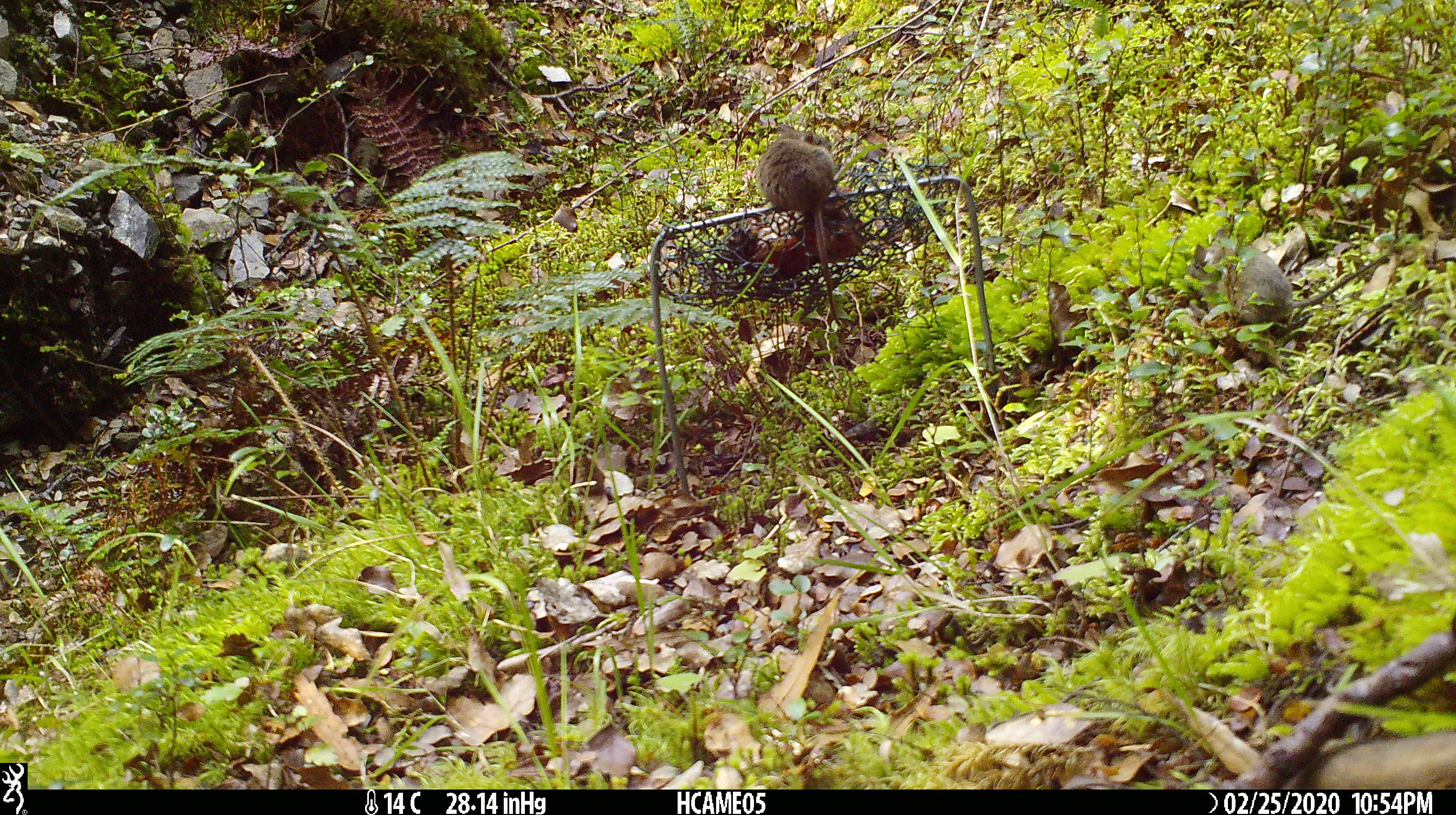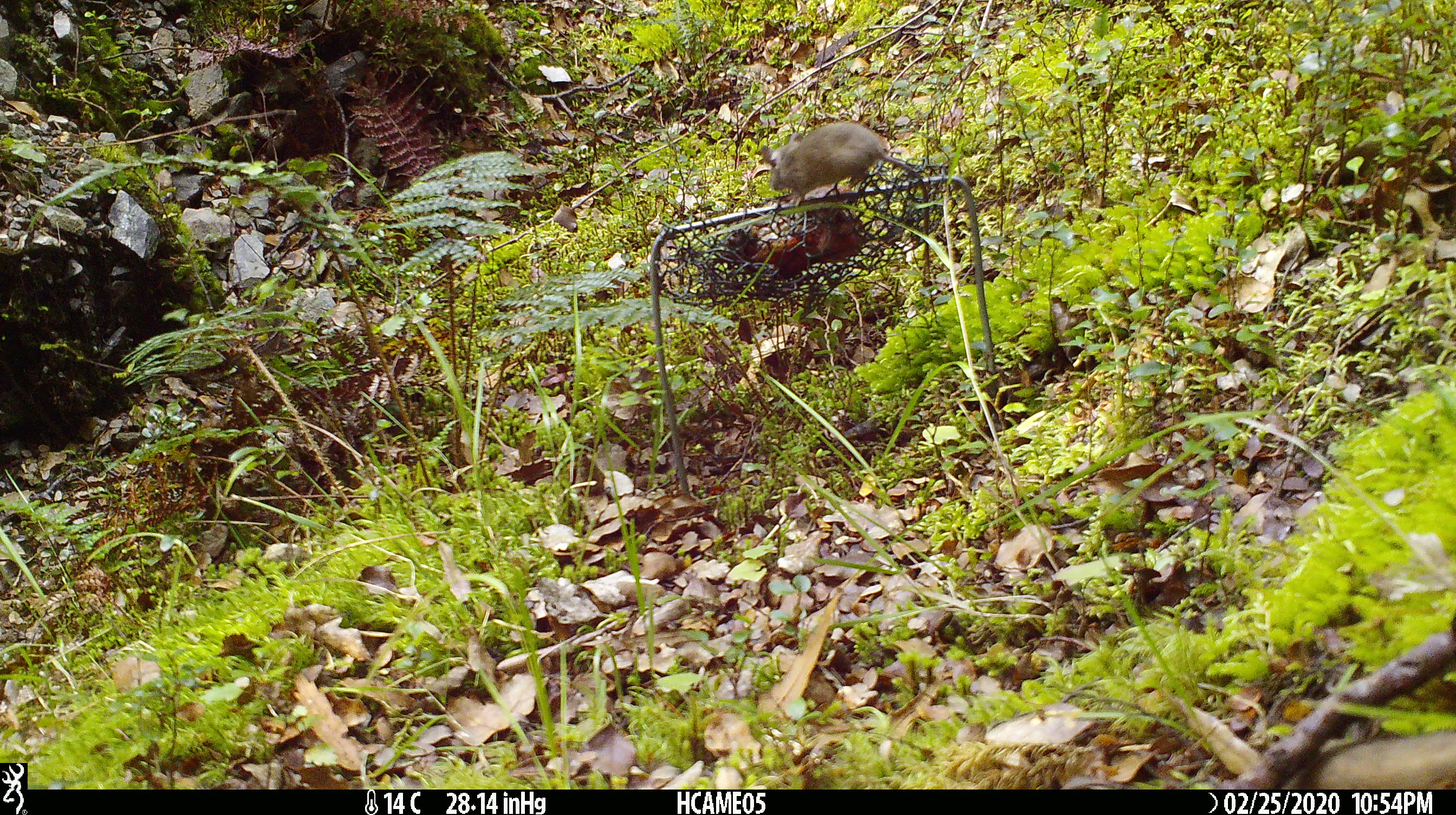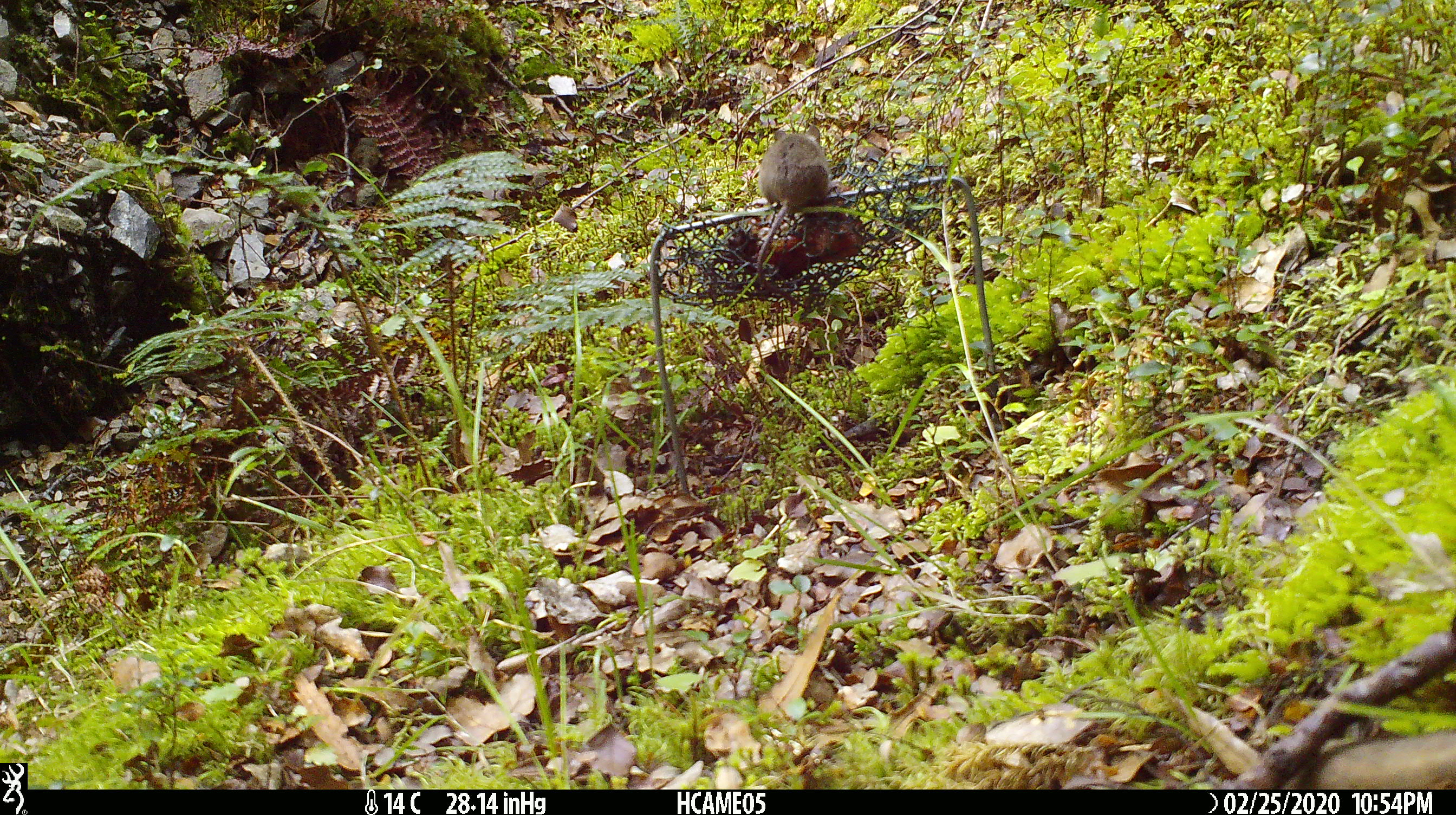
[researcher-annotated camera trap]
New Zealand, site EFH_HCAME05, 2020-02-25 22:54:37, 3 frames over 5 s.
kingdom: Animalia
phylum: Chordata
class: Mammalia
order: Rodentia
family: Muridae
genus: Mus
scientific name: Mus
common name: mouse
Mouse (Mus).